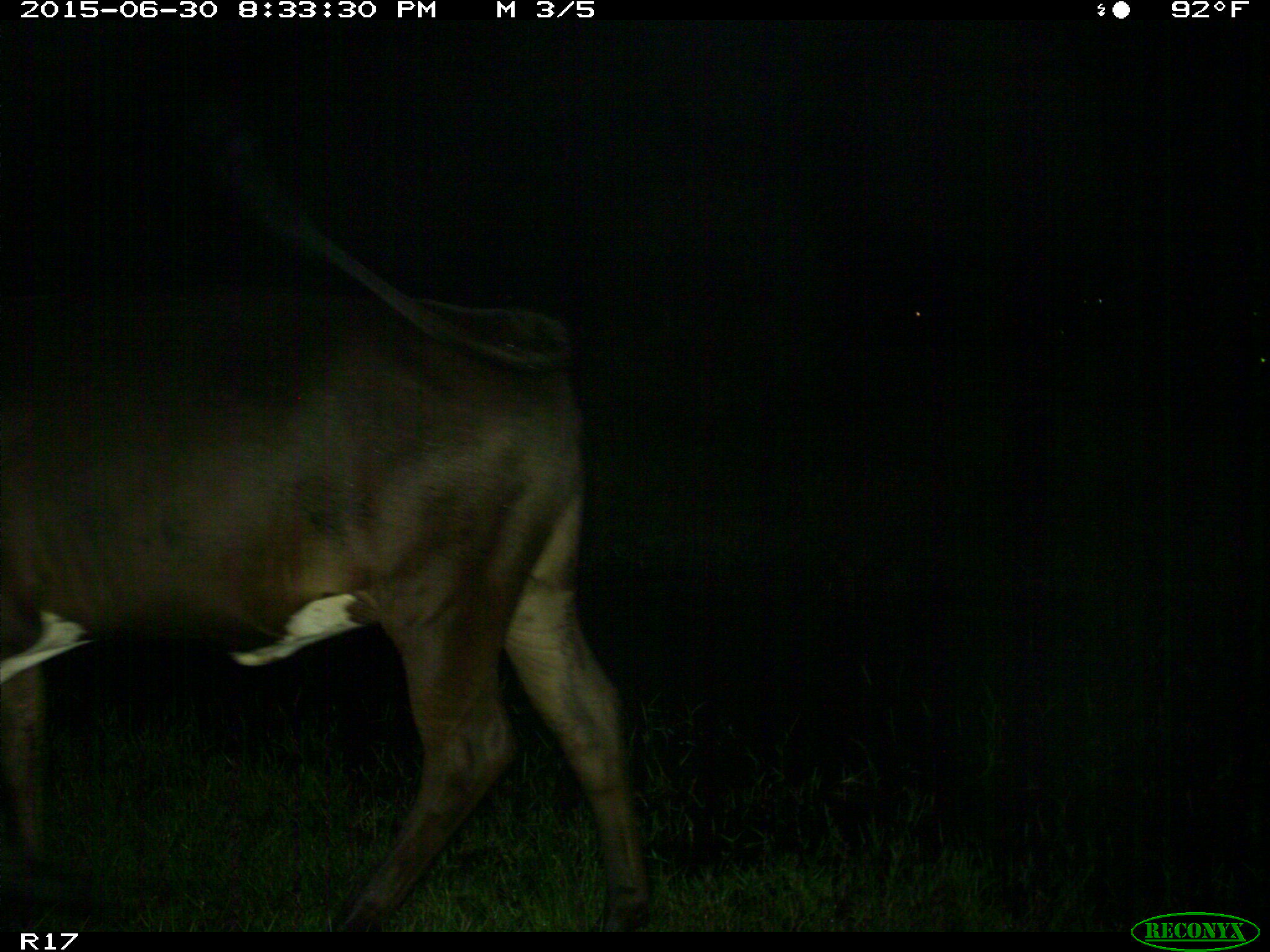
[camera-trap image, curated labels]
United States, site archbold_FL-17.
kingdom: Animalia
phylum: Chordata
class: Mammalia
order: Artiodactyla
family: Bovidae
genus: Bos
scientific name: Bos taurus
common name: domestic cow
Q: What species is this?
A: Bos taurus (domestic cow).